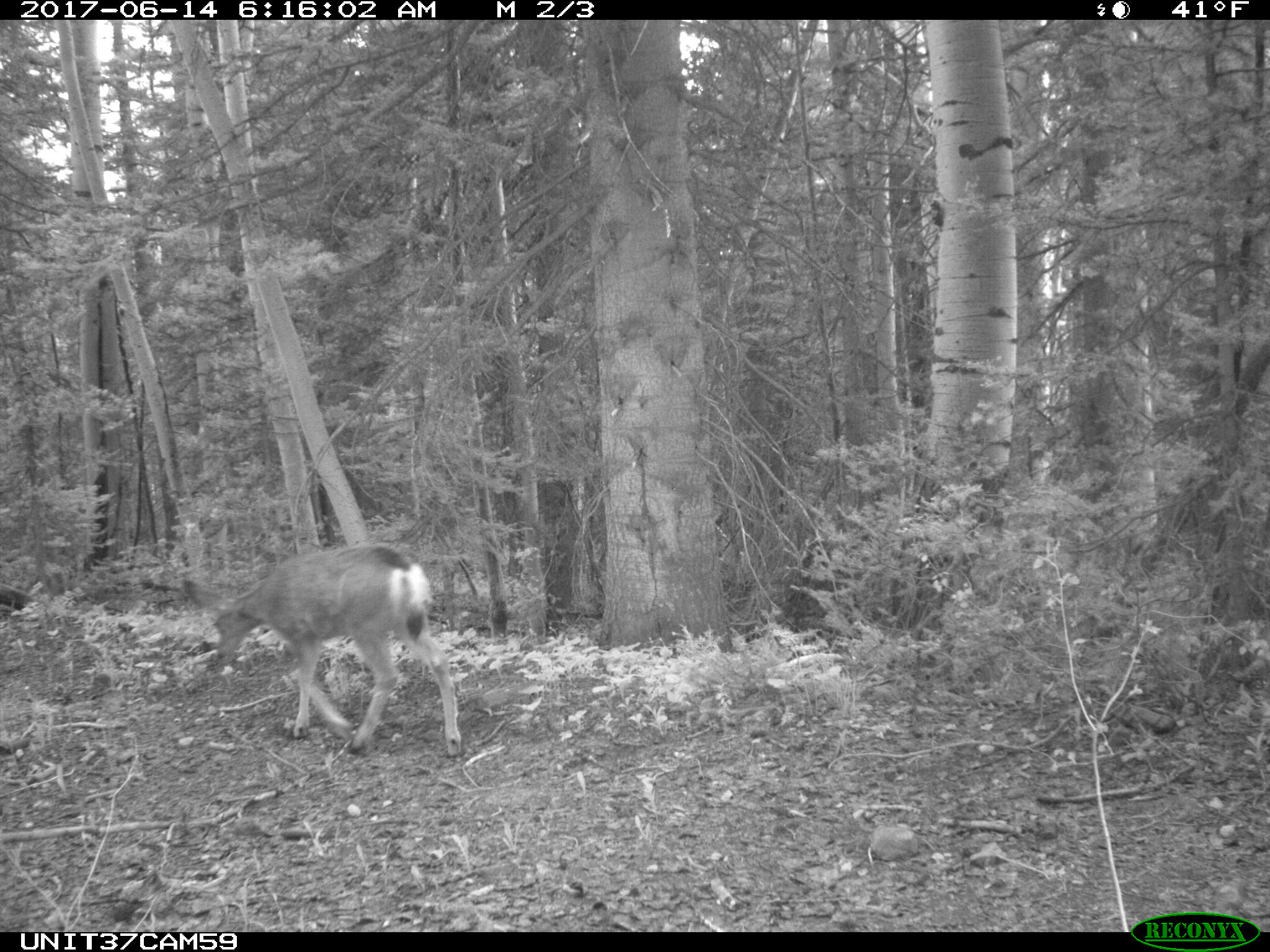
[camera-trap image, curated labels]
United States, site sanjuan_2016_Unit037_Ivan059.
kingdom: Animalia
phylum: Chordata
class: Mammalia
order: Artiodactyla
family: Cervidae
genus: Odocoileus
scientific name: Odocoileus hemionus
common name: mule deer